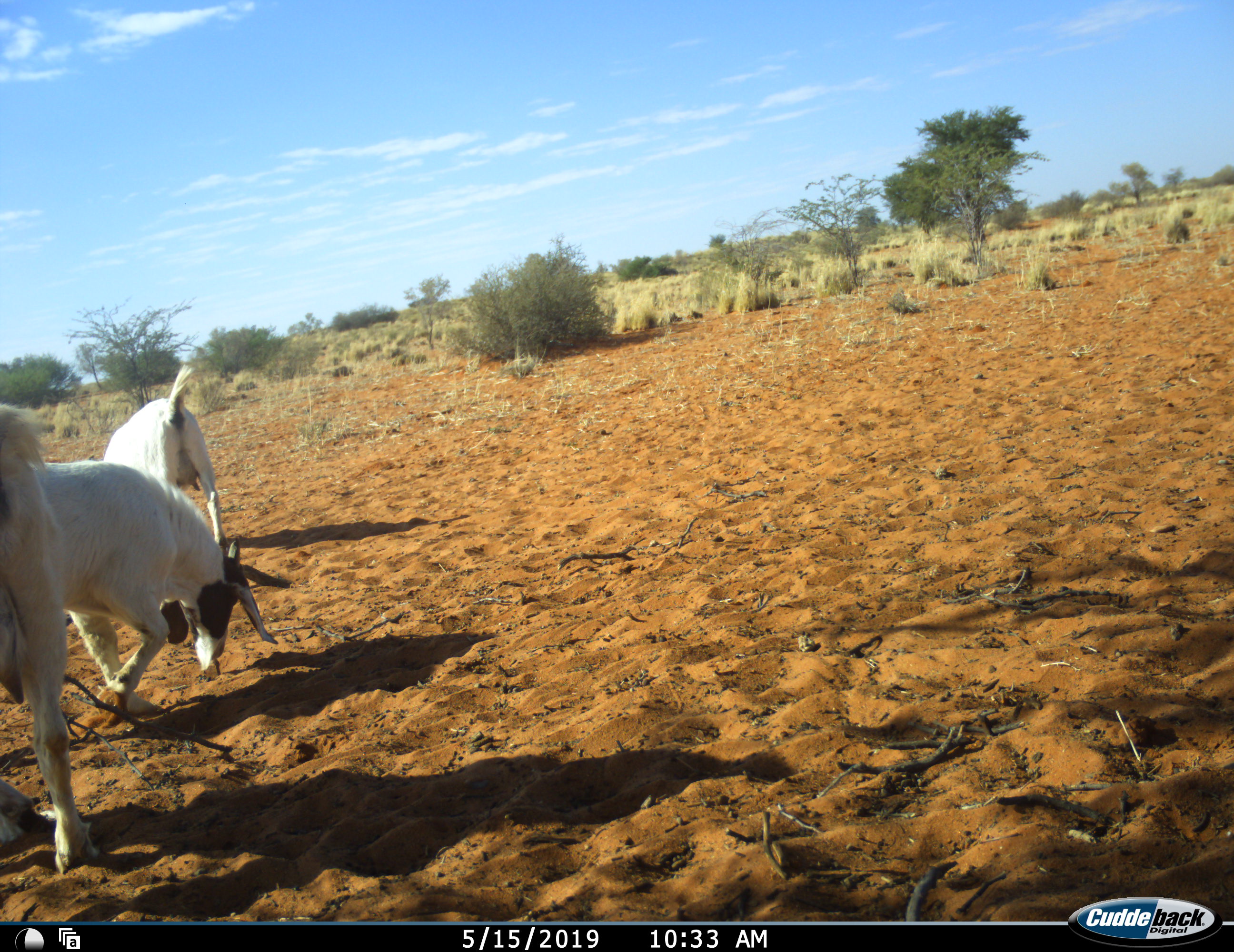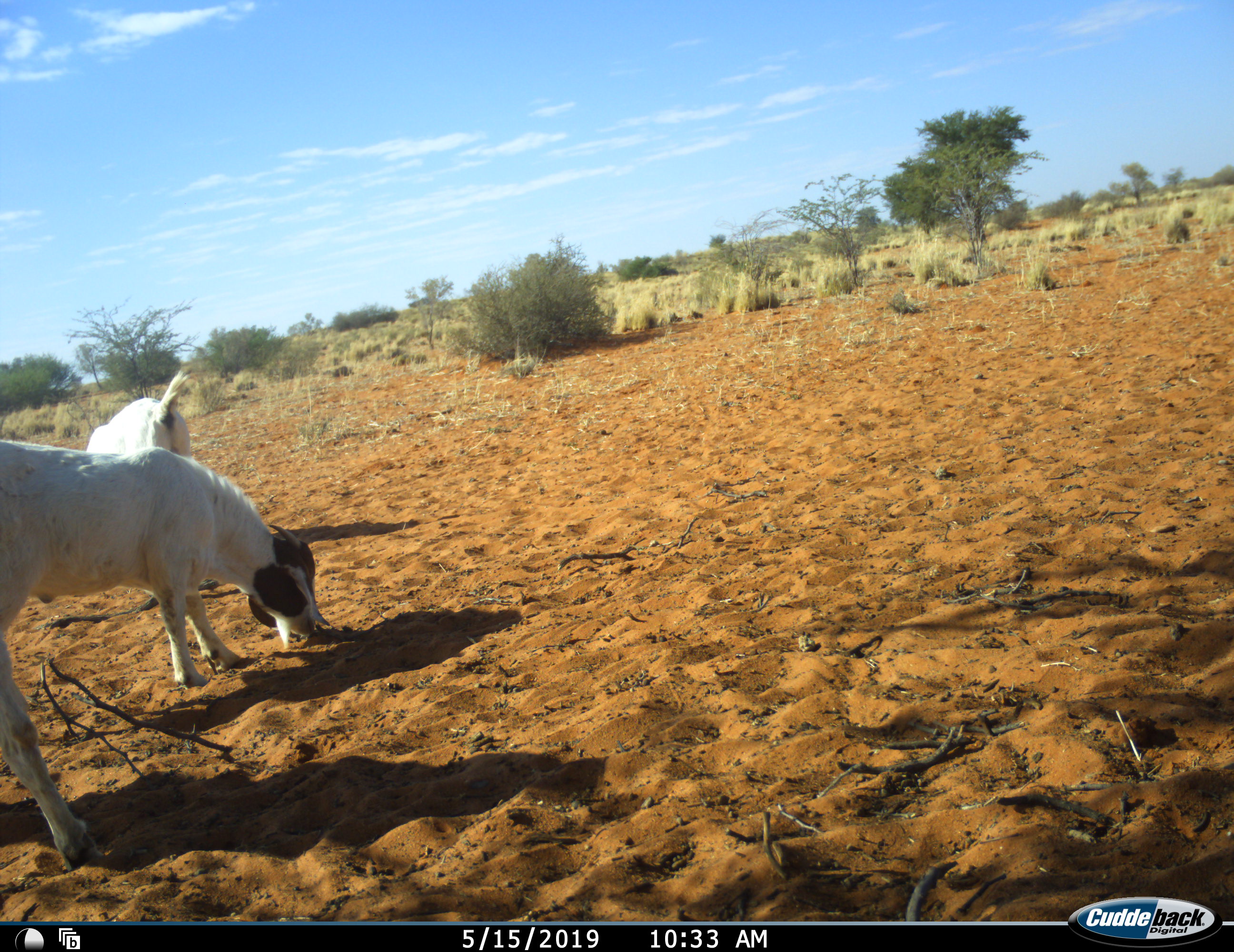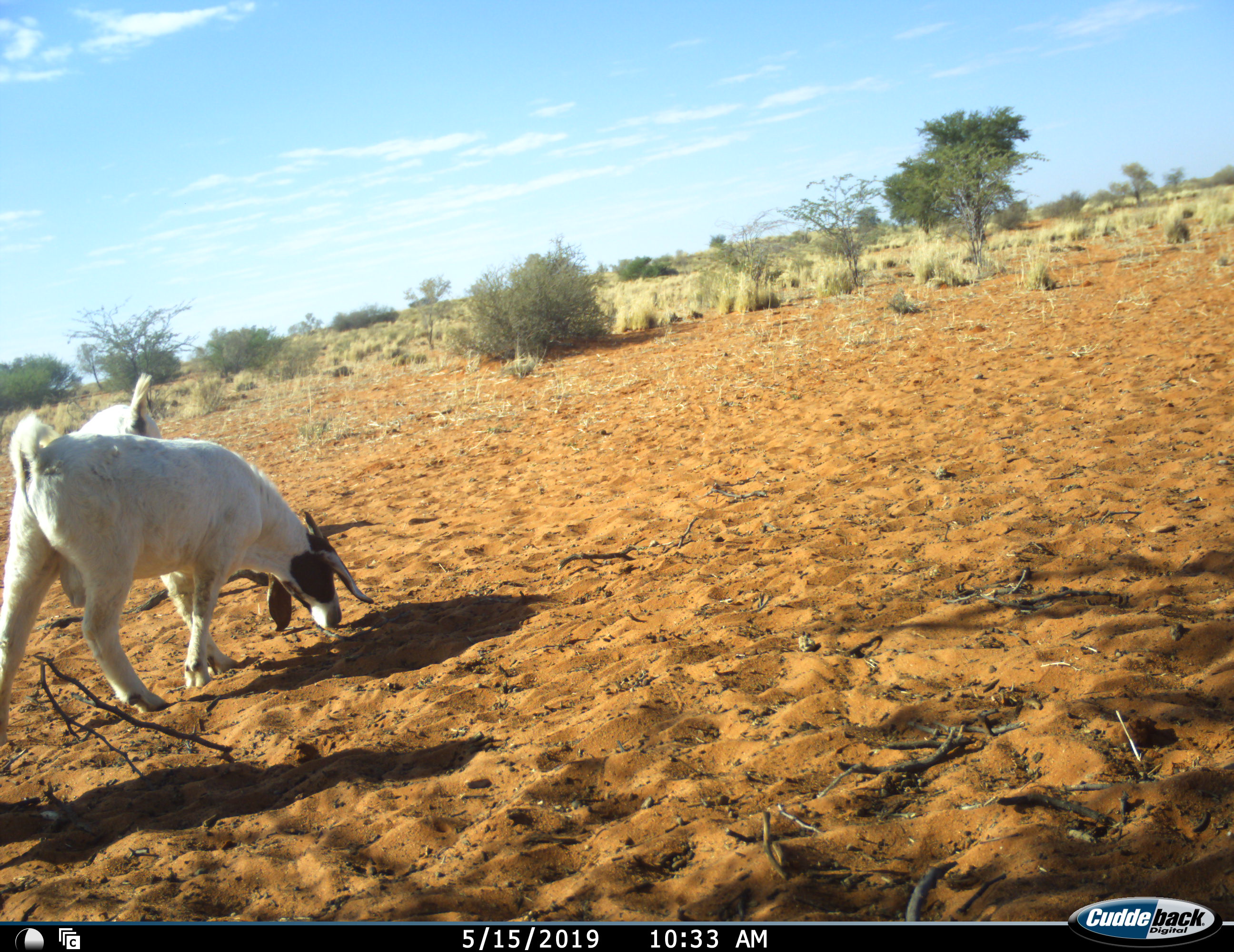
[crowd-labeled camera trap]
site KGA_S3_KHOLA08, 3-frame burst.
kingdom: Animalia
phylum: Chordata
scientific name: Vertebrata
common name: domestic animal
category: domesticanimal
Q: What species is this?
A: Domesticanimal (domestic animal) (Vertebrata).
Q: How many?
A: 2.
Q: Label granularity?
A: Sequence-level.